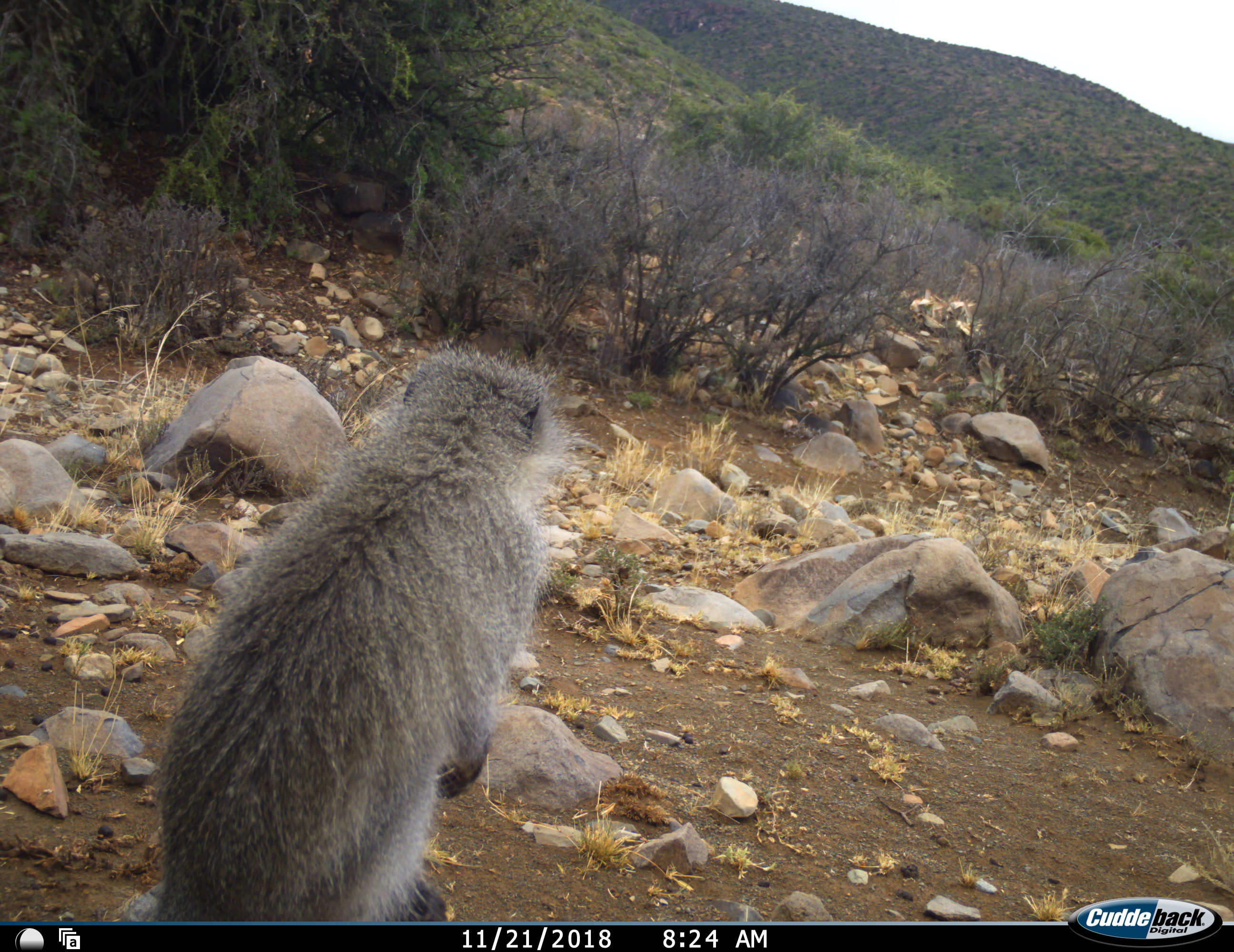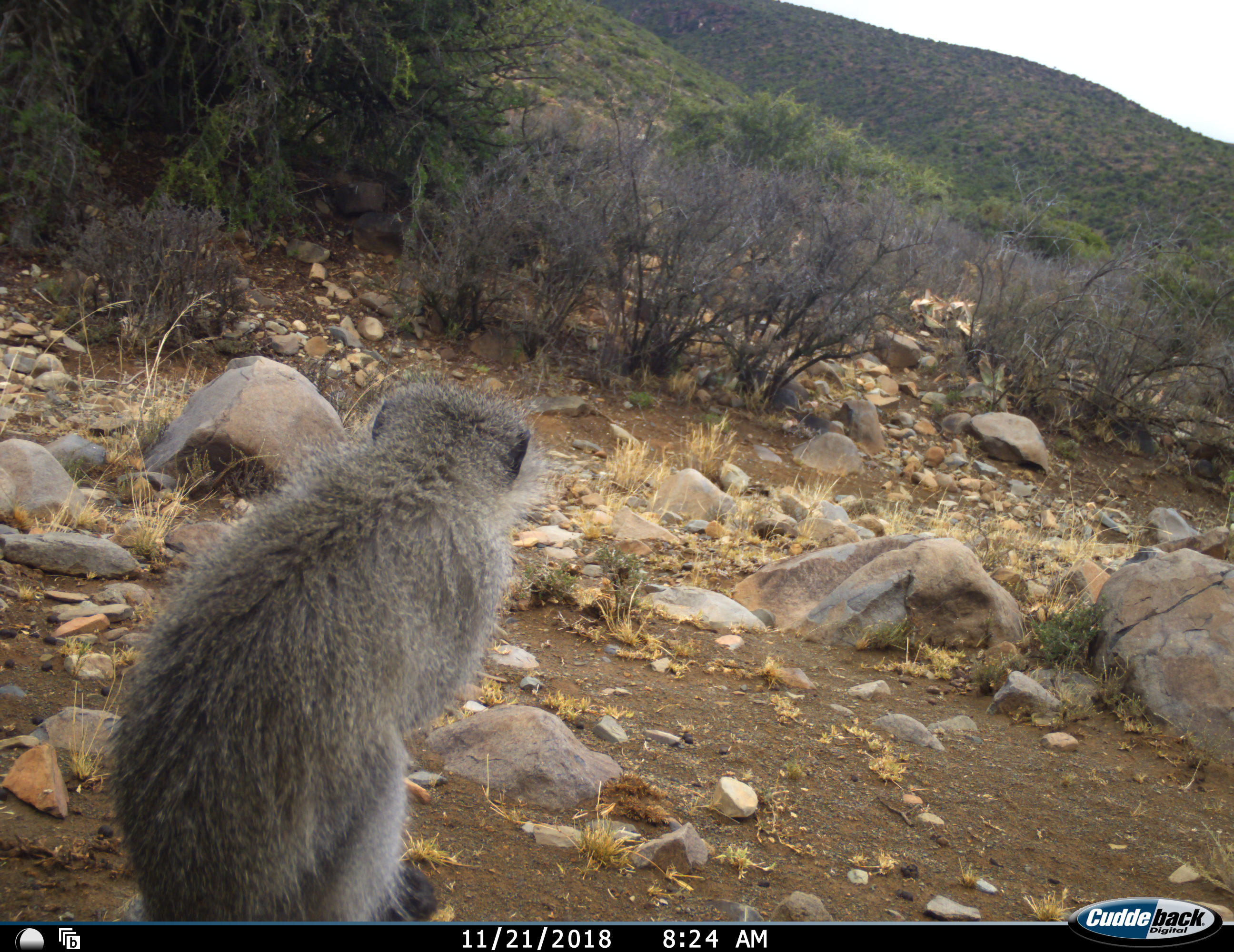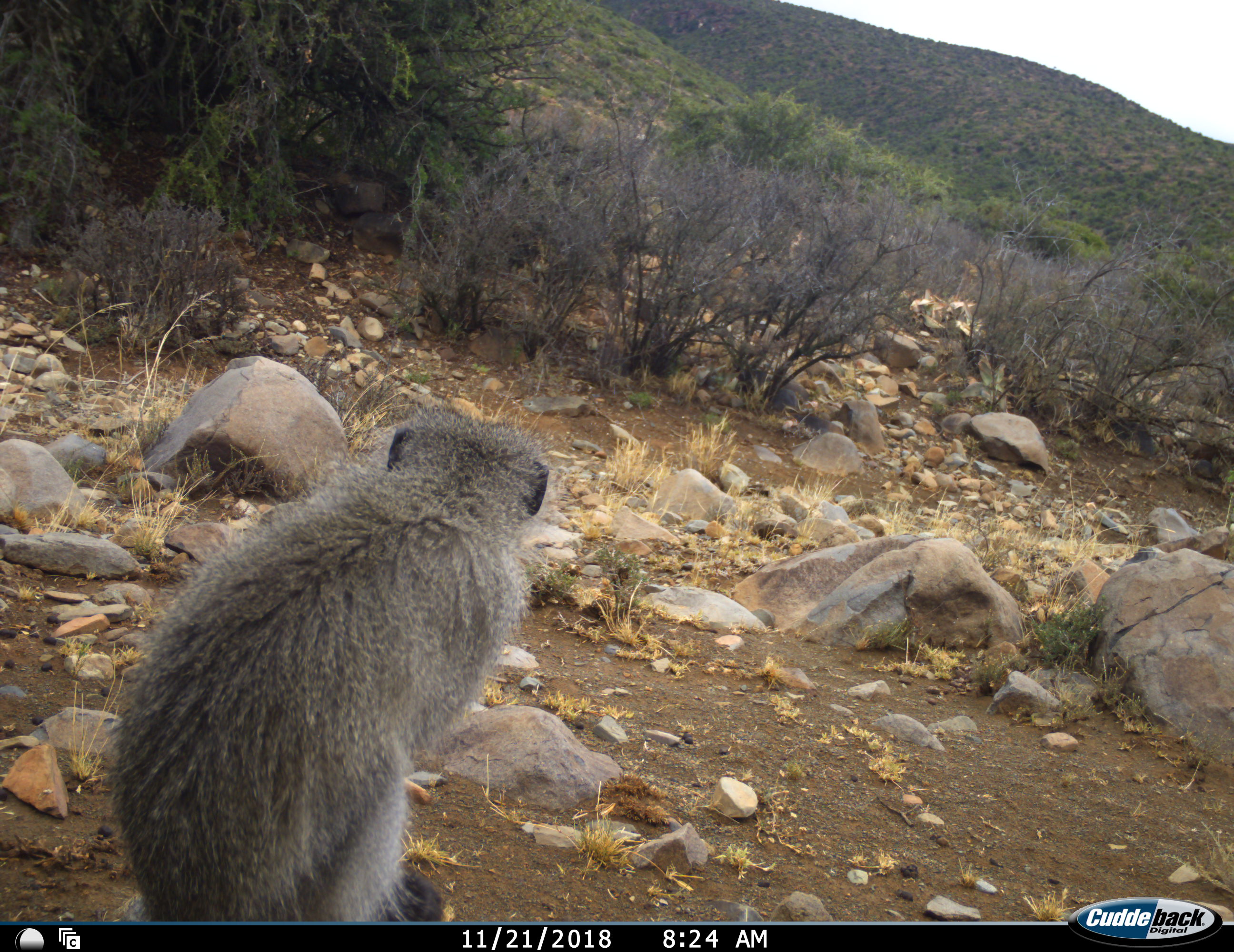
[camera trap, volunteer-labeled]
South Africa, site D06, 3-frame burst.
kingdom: Animalia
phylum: Chordata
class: Mammalia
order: Primates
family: Cercopithecidae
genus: Chlorocebus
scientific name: Chlorocebus pygerythrus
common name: vervet monkey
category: monkeyvervet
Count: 1.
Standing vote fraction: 38%.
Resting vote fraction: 75%.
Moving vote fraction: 0%.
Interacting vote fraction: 0%.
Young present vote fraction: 0%.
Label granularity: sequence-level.